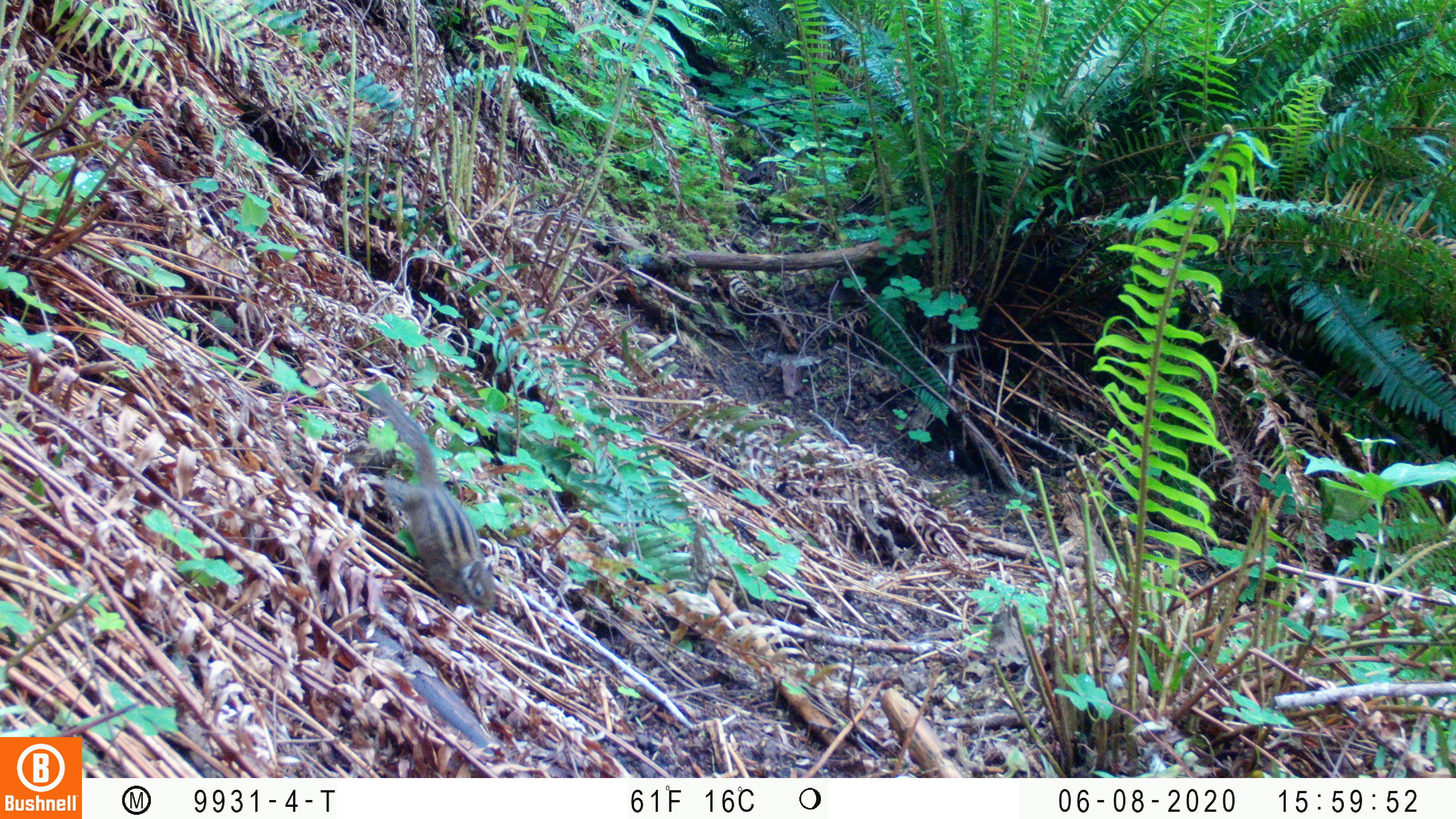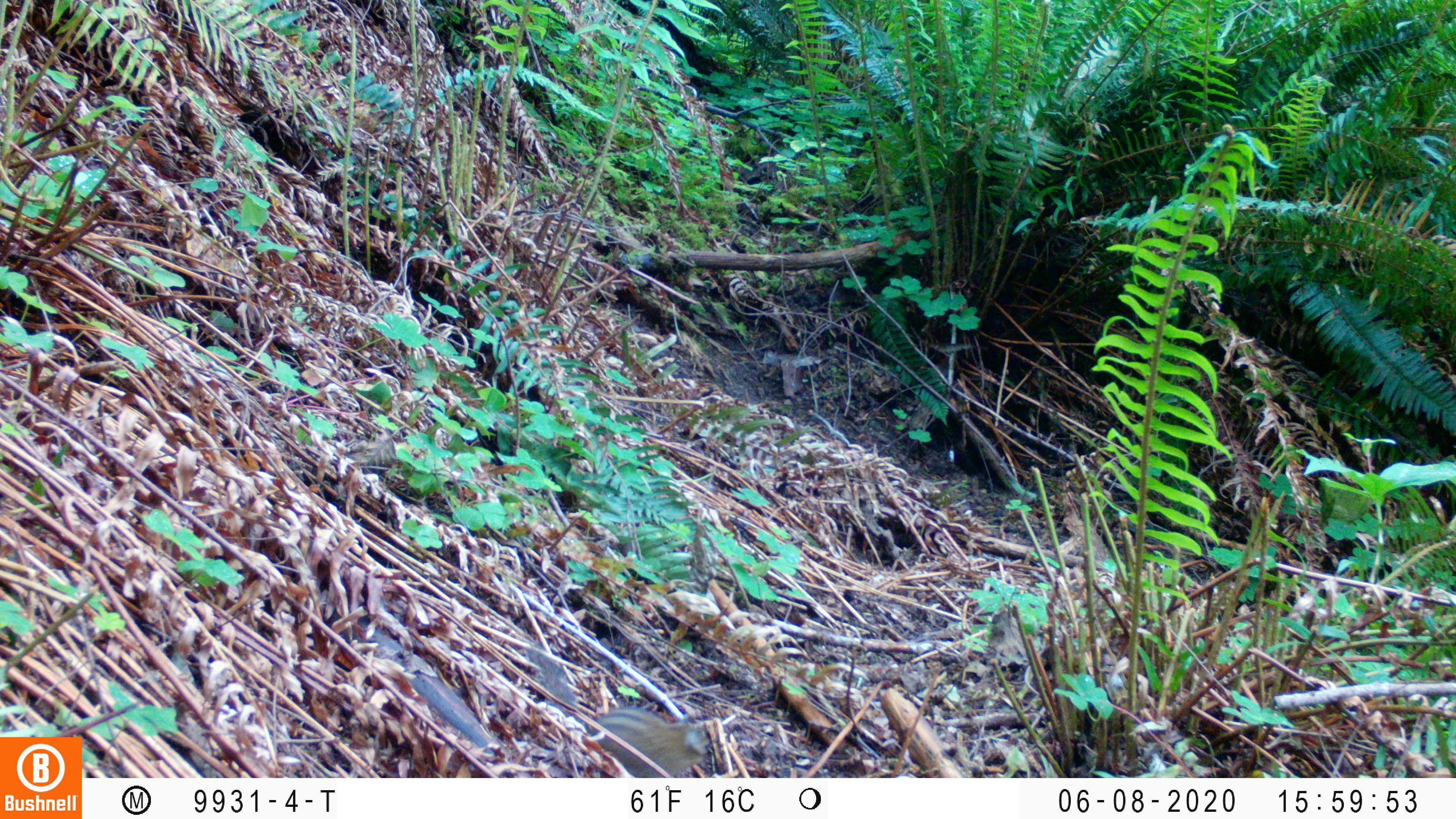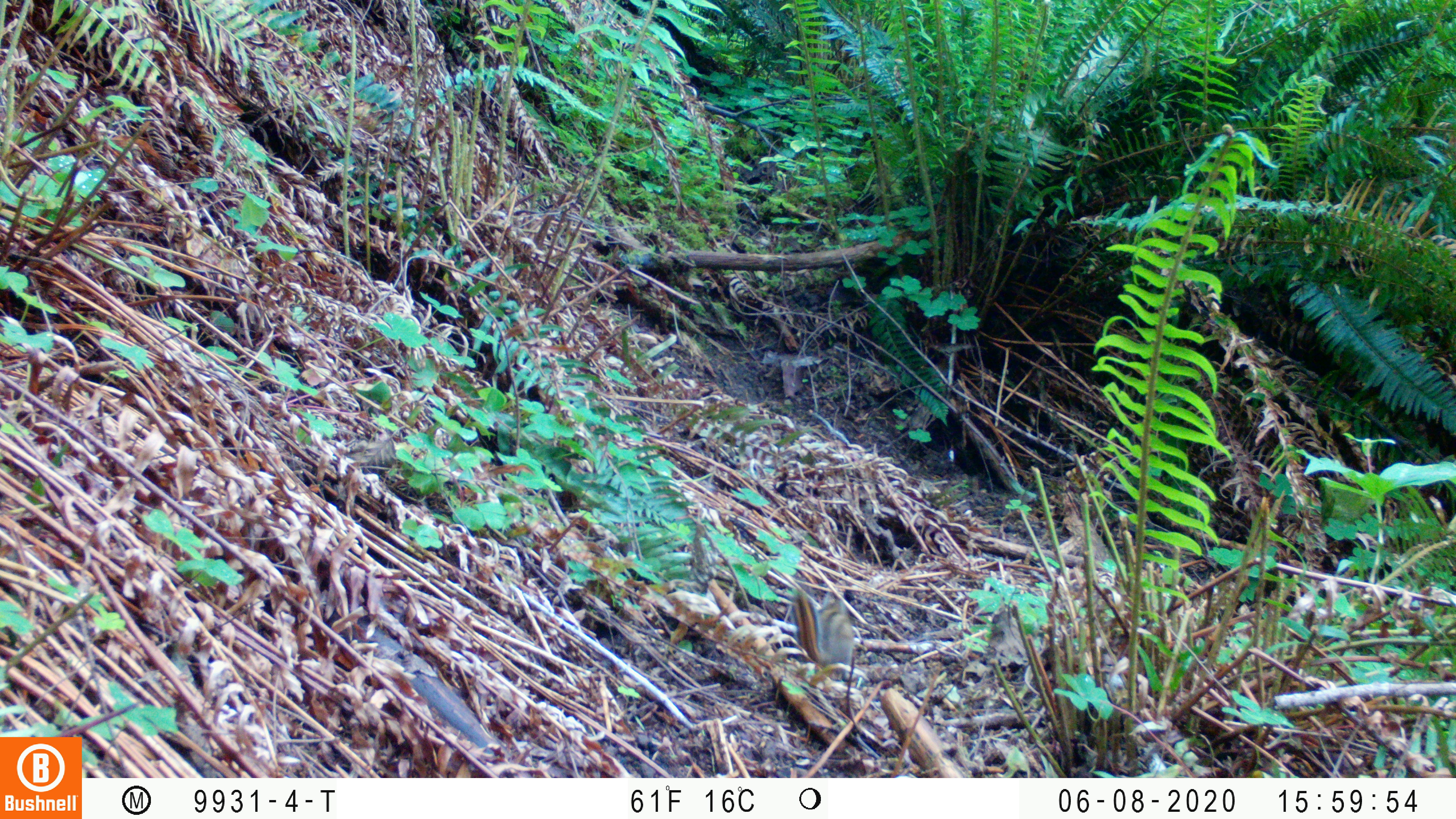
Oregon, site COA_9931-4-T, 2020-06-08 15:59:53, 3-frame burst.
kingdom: Animalia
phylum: Chordata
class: Mammalia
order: Rodentia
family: Sciuridae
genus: Neotamias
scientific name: Neotamias townsendii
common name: townsend's chipmunk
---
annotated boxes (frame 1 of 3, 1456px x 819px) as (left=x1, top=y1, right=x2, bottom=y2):
townsend's chipmunk: (left=364, top=378, right=500, bottom=617)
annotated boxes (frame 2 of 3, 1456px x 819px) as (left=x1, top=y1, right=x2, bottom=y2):
townsend's chipmunk: (left=522, top=643, right=713, bottom=770)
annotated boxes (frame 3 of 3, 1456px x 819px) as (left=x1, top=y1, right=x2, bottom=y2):
townsend's chipmunk: (left=791, top=582, right=863, bottom=671)